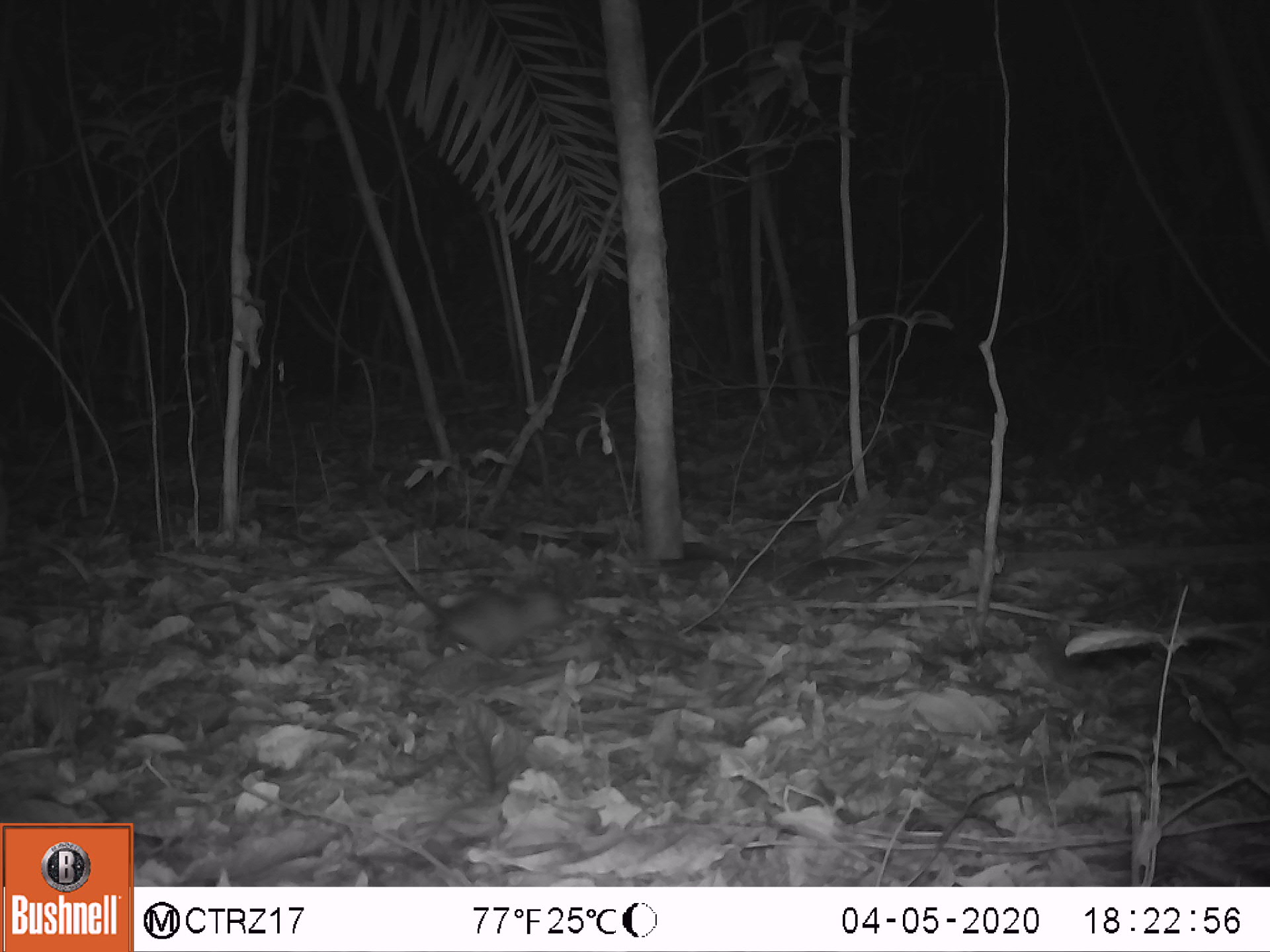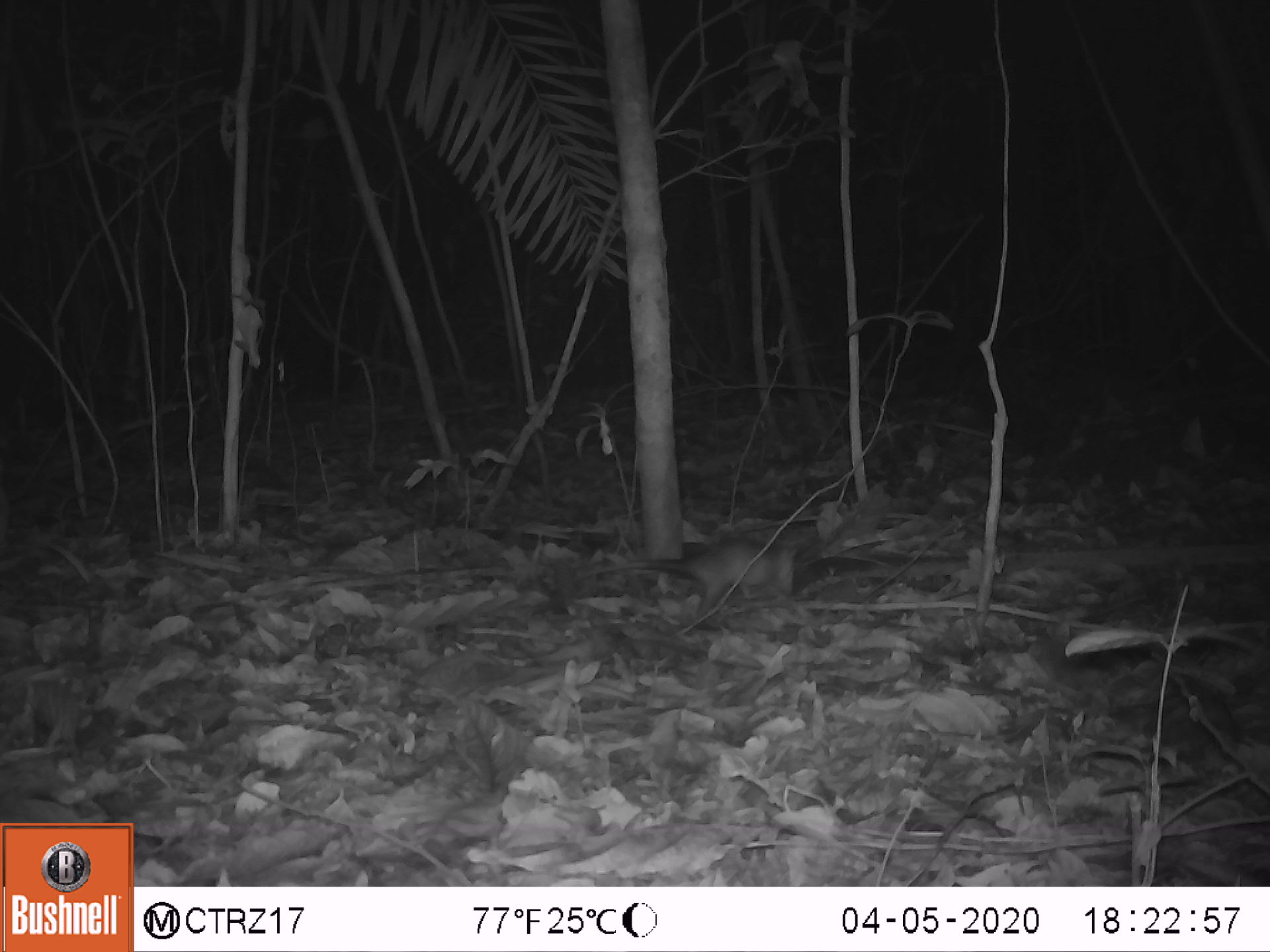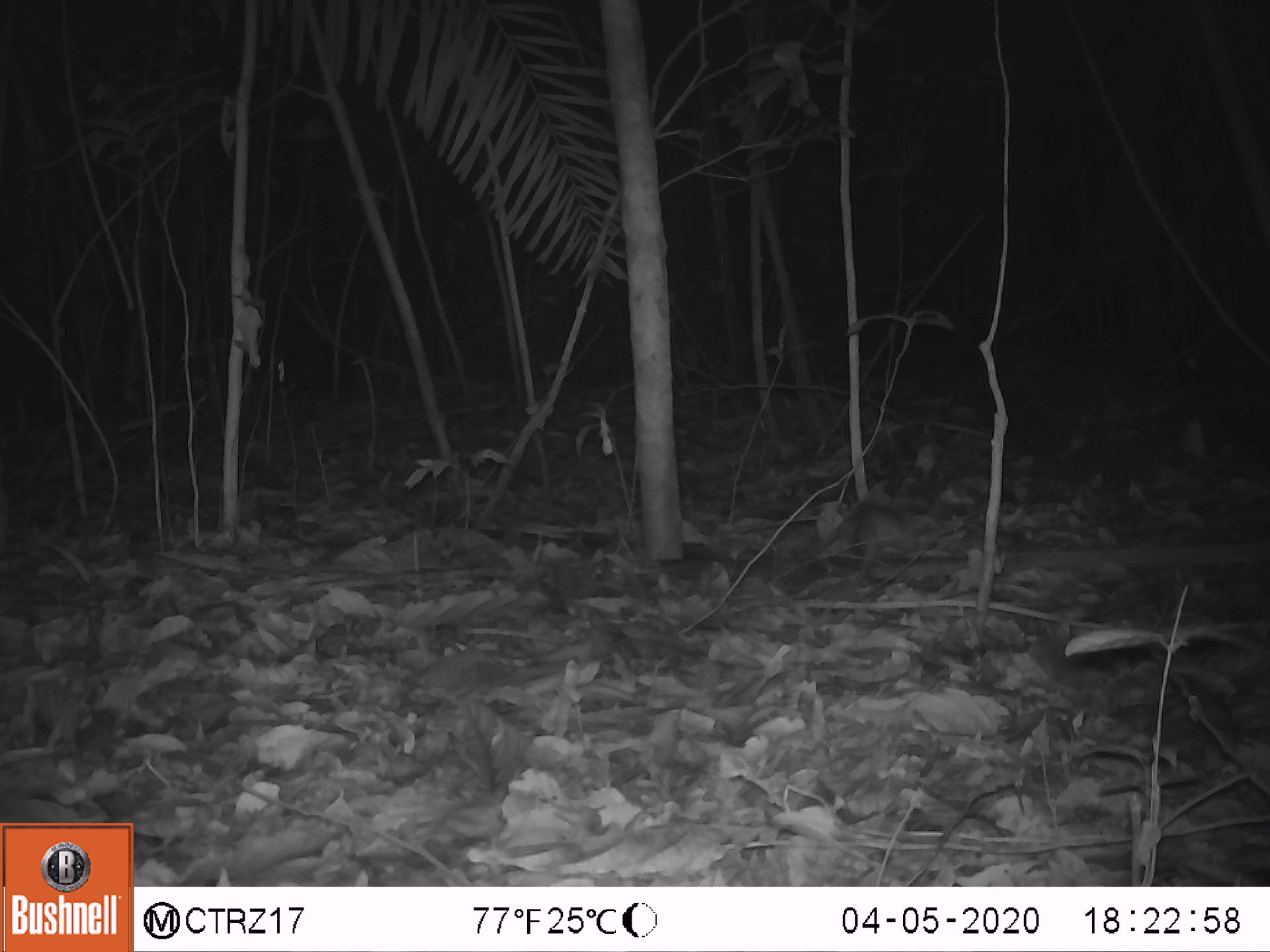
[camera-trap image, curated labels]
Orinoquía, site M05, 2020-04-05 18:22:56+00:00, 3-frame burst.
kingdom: Animalia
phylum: Chordata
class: Mammalia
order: Didelphimorphia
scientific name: Didelphimorphia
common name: possum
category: unknown possum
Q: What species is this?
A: Unknown possum (possum) (Didelphimorphia).